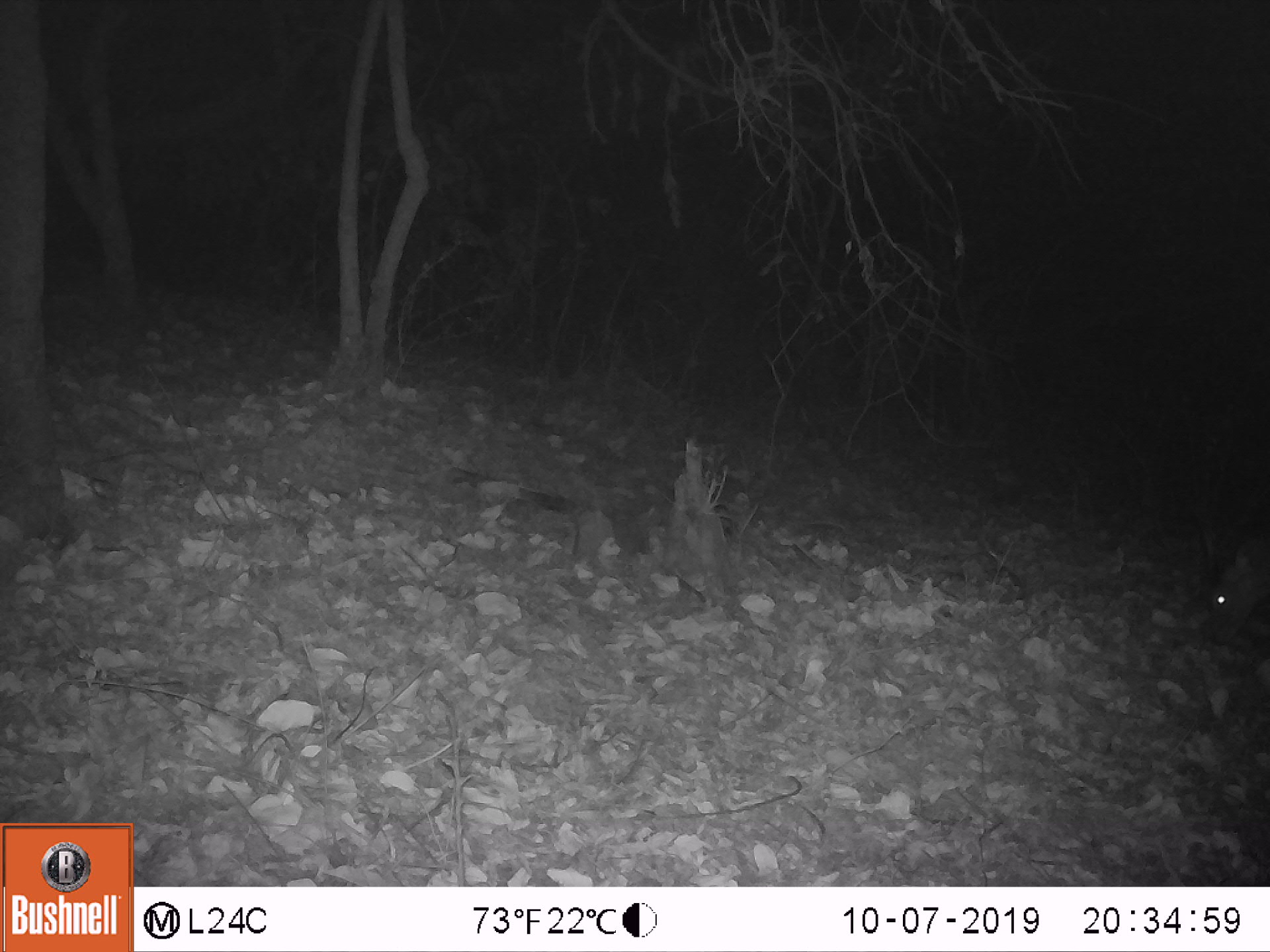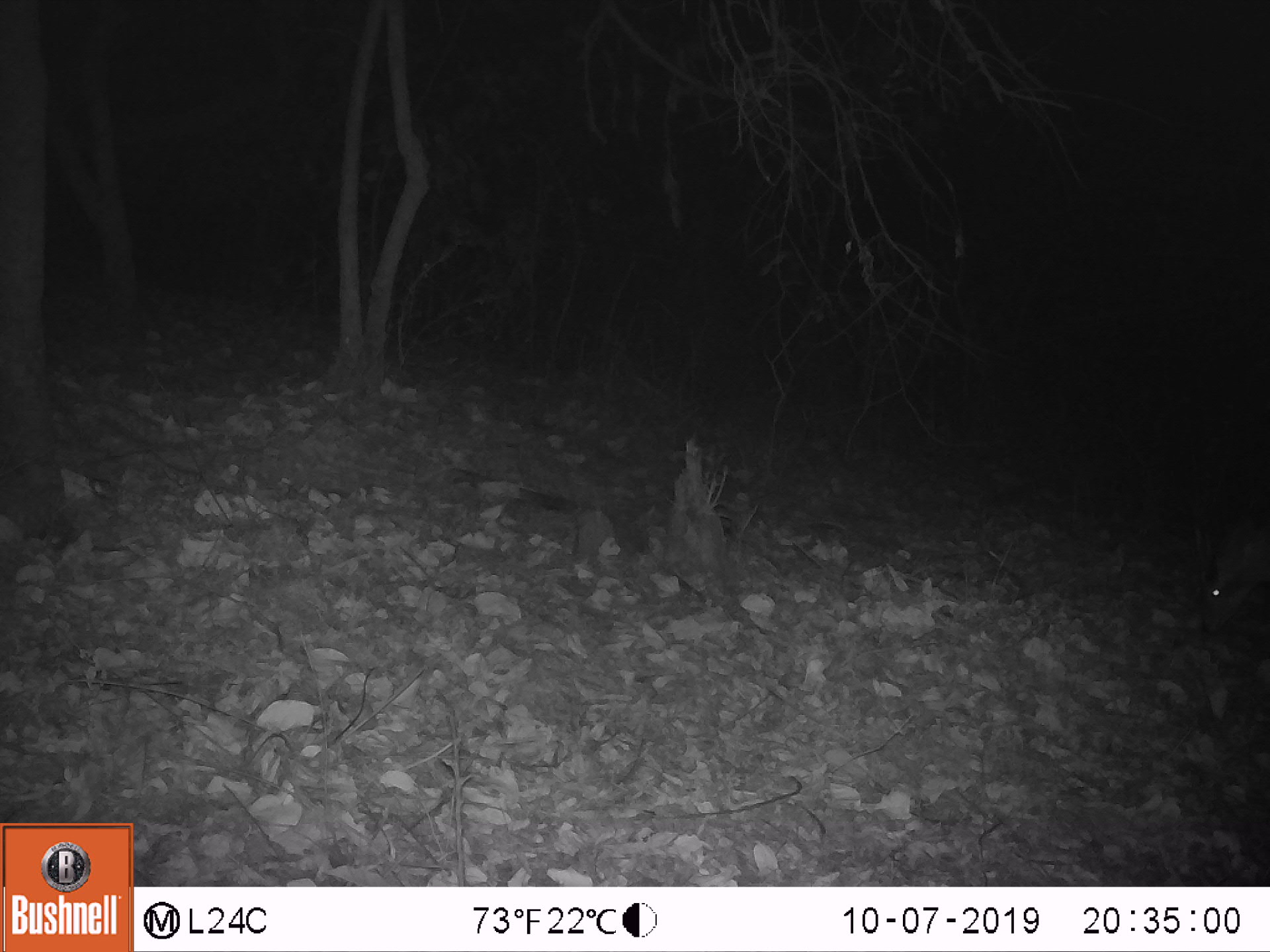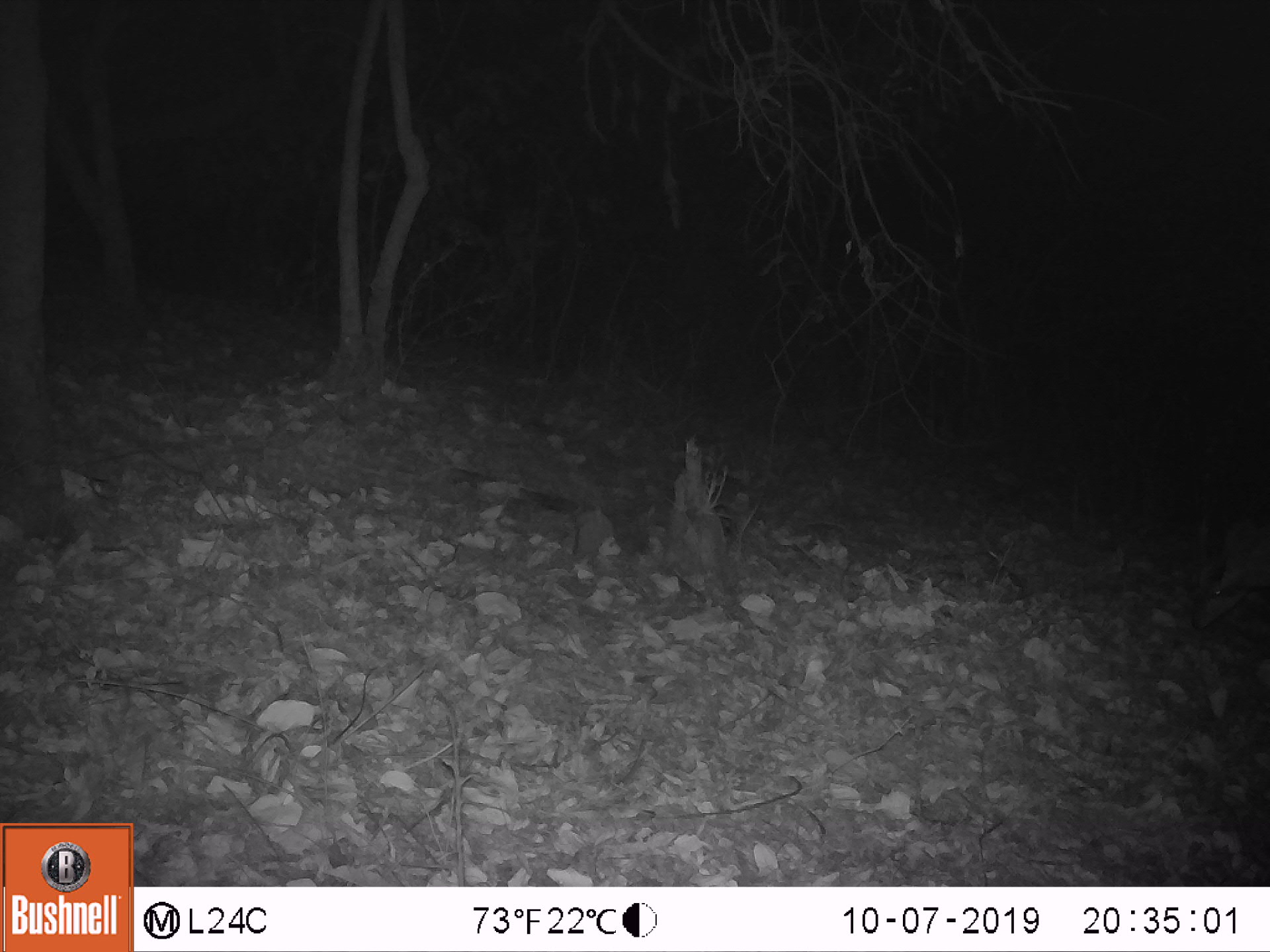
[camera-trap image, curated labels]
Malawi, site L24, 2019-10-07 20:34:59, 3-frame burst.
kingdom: Animalia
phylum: Chordata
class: Mammalia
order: Artiodactyla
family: Bovidae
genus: Tragelaphus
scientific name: Tragelaphus sylvaticus sylvaticus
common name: cape bushbuck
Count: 1.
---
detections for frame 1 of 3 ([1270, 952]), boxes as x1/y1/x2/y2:
cape bushbuck: 1188/512/1262/654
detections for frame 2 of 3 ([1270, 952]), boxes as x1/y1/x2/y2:
cape bushbuck: 1178/494/1263/657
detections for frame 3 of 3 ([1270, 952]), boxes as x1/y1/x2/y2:
cape bushbuck: 1170/493/1262/667